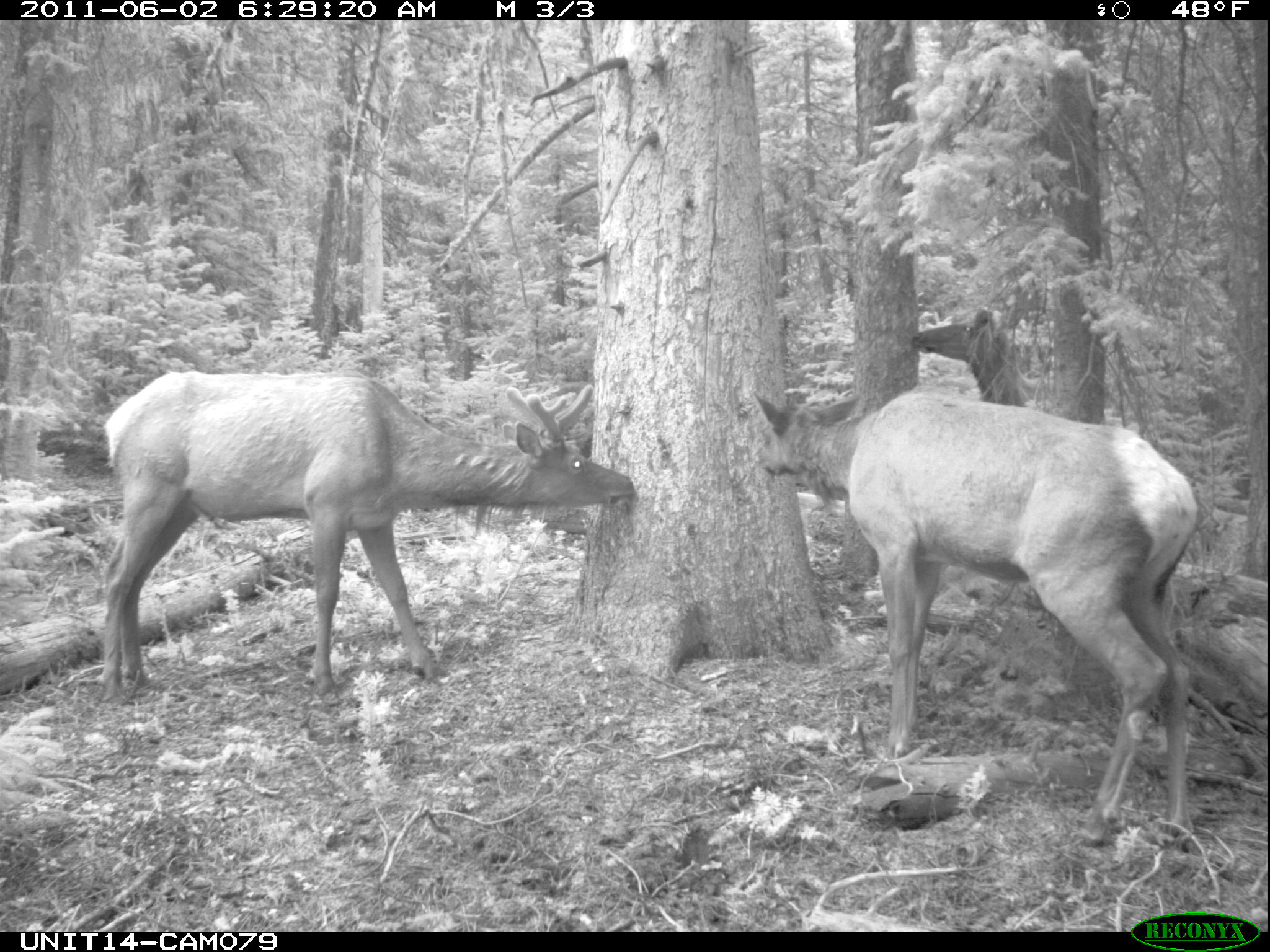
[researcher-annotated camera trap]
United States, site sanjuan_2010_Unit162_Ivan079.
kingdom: Animalia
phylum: Chordata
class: Mammalia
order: Artiodactyla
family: Cervidae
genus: Cervus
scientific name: Cervus elaphus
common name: red deer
Cervus elaphus (red deer).